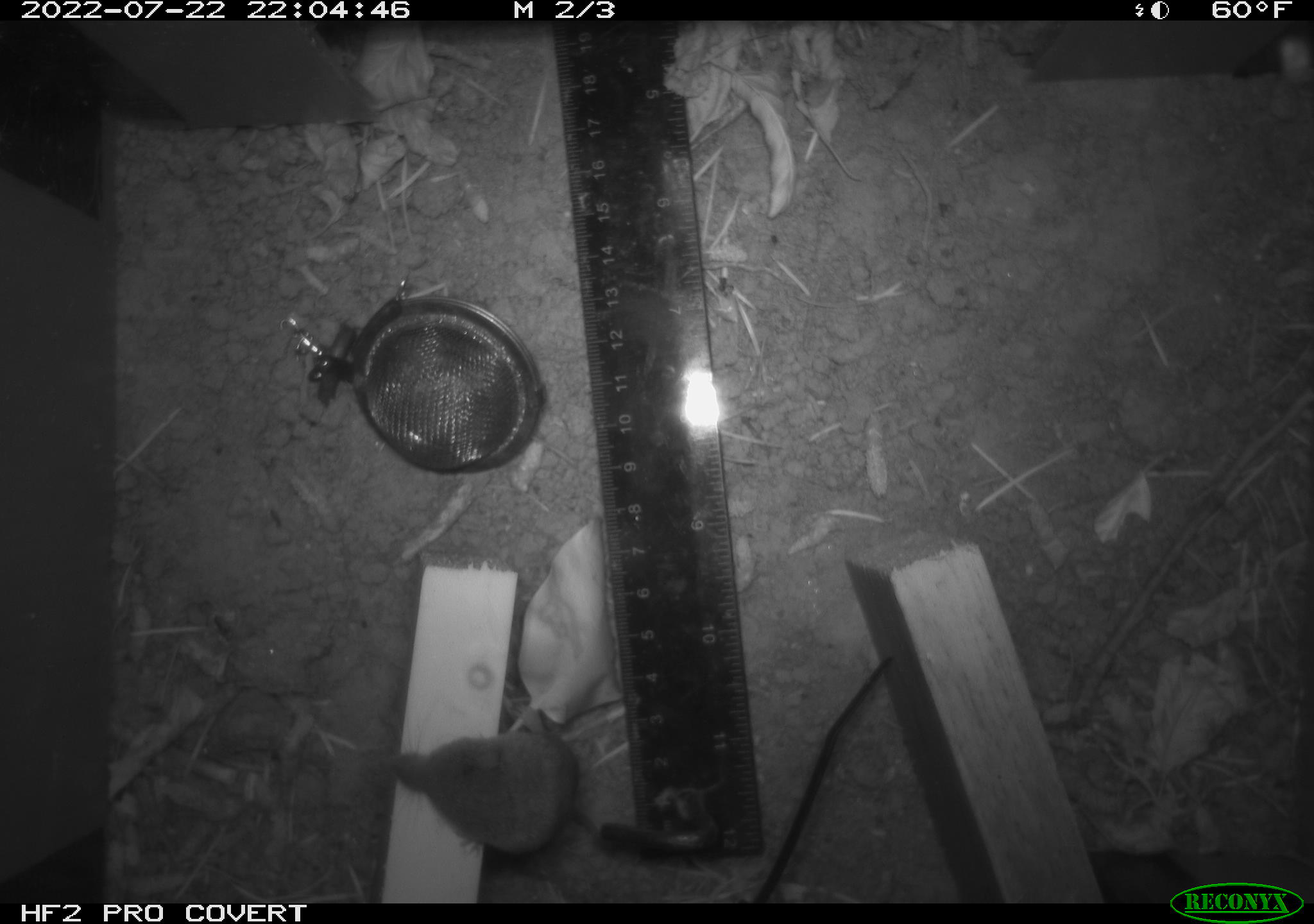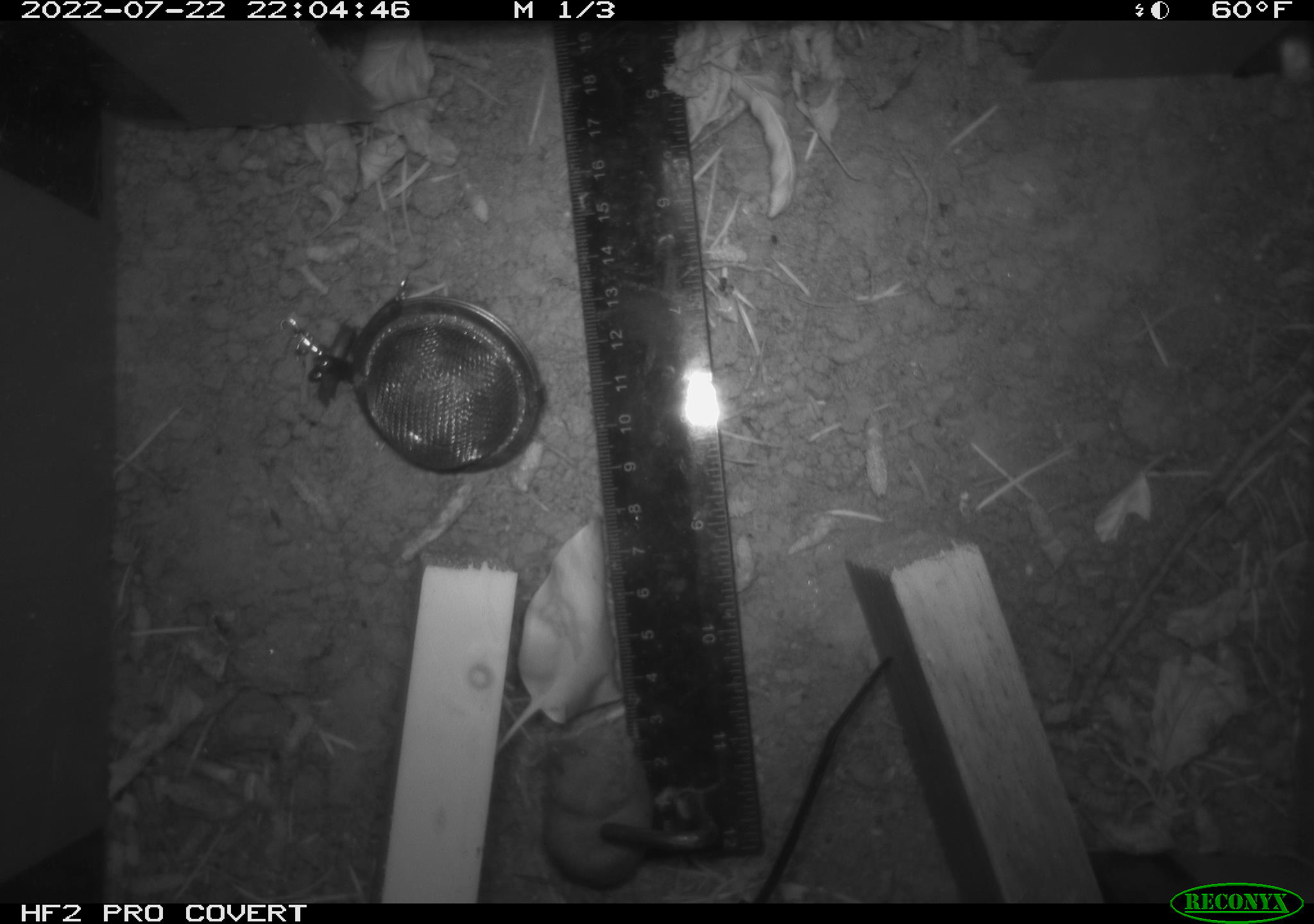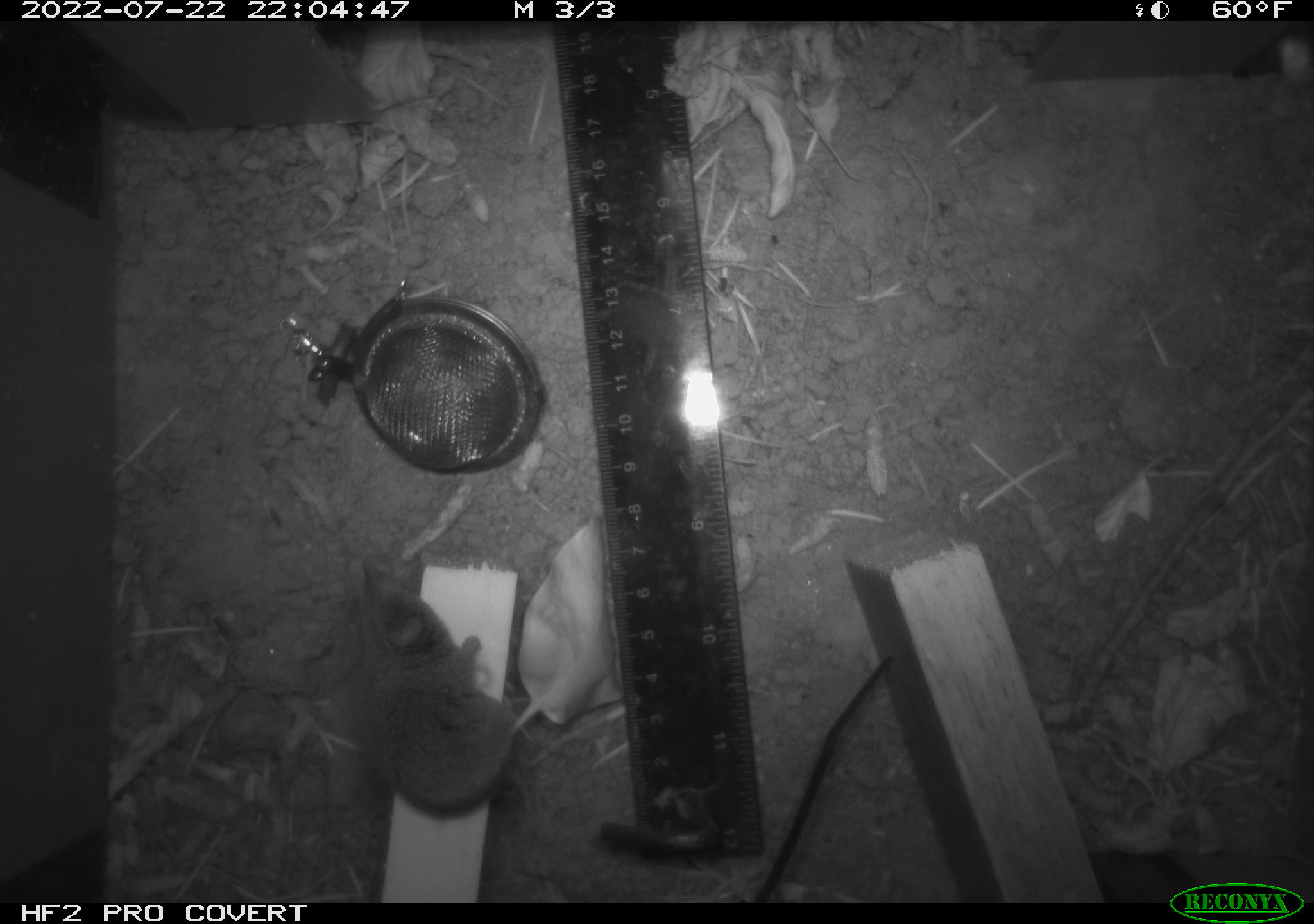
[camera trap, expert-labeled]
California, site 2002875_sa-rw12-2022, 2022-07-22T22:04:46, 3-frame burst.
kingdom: Animalia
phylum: Chordata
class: Mammalia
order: Eulipotyphla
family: Soricidae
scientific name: Soricidae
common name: shrews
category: soricidae family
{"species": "soricidae family (shrews) (Soricidae)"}